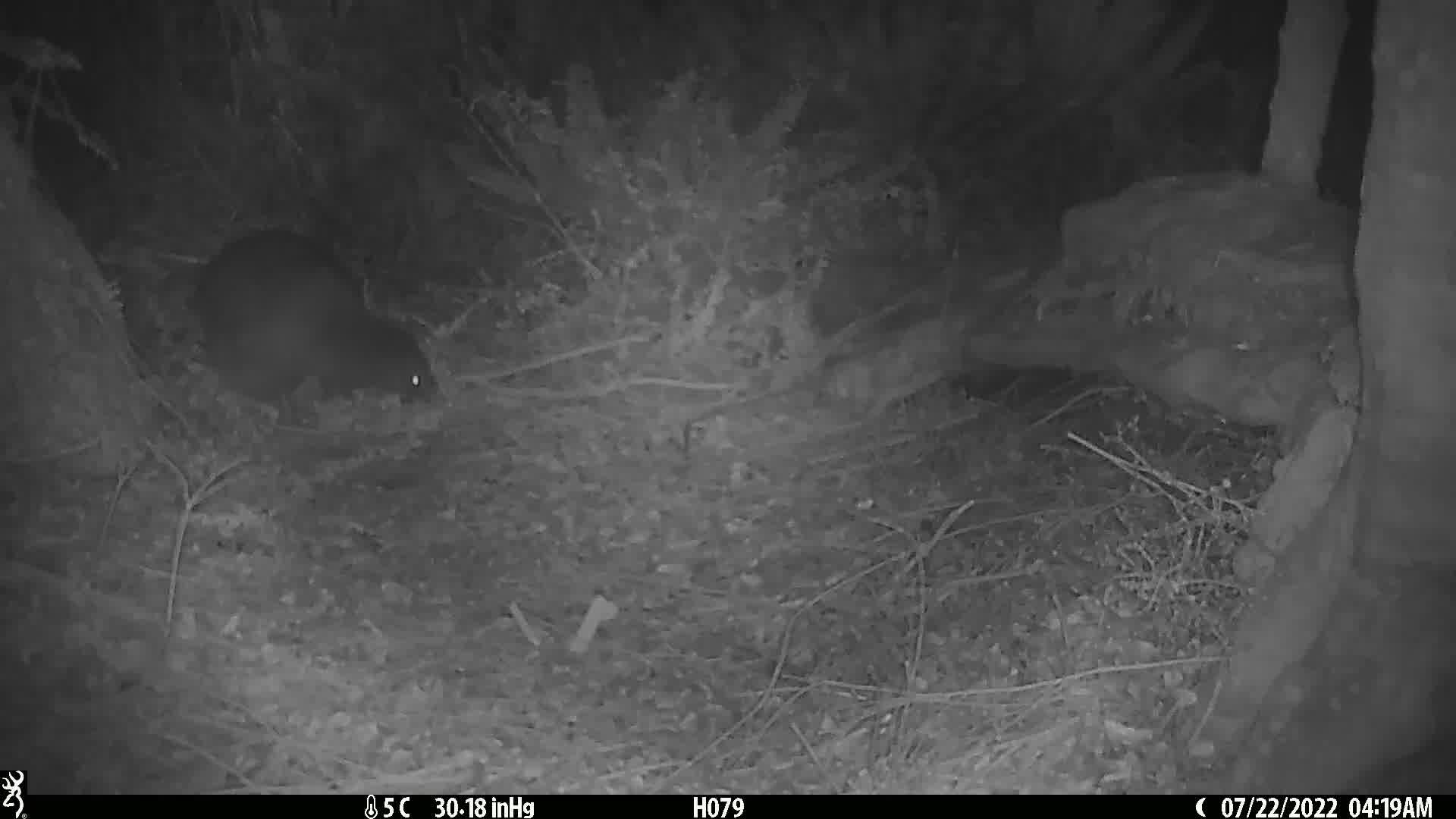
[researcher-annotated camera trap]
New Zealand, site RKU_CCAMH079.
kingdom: Animalia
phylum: Chordata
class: Aves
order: Apterygiformes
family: Apterygidae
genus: Apteryx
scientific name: Apteryx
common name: kiwi